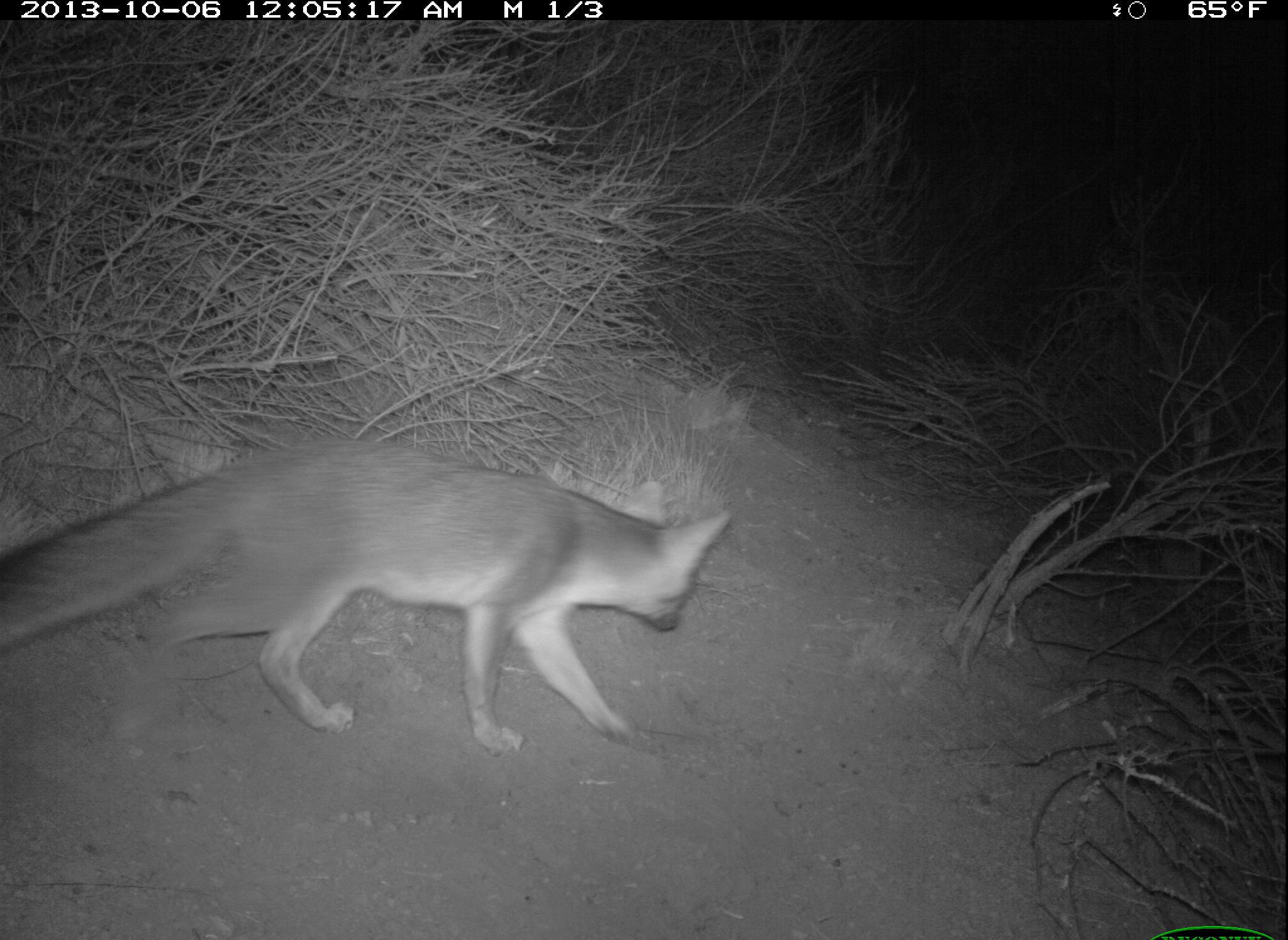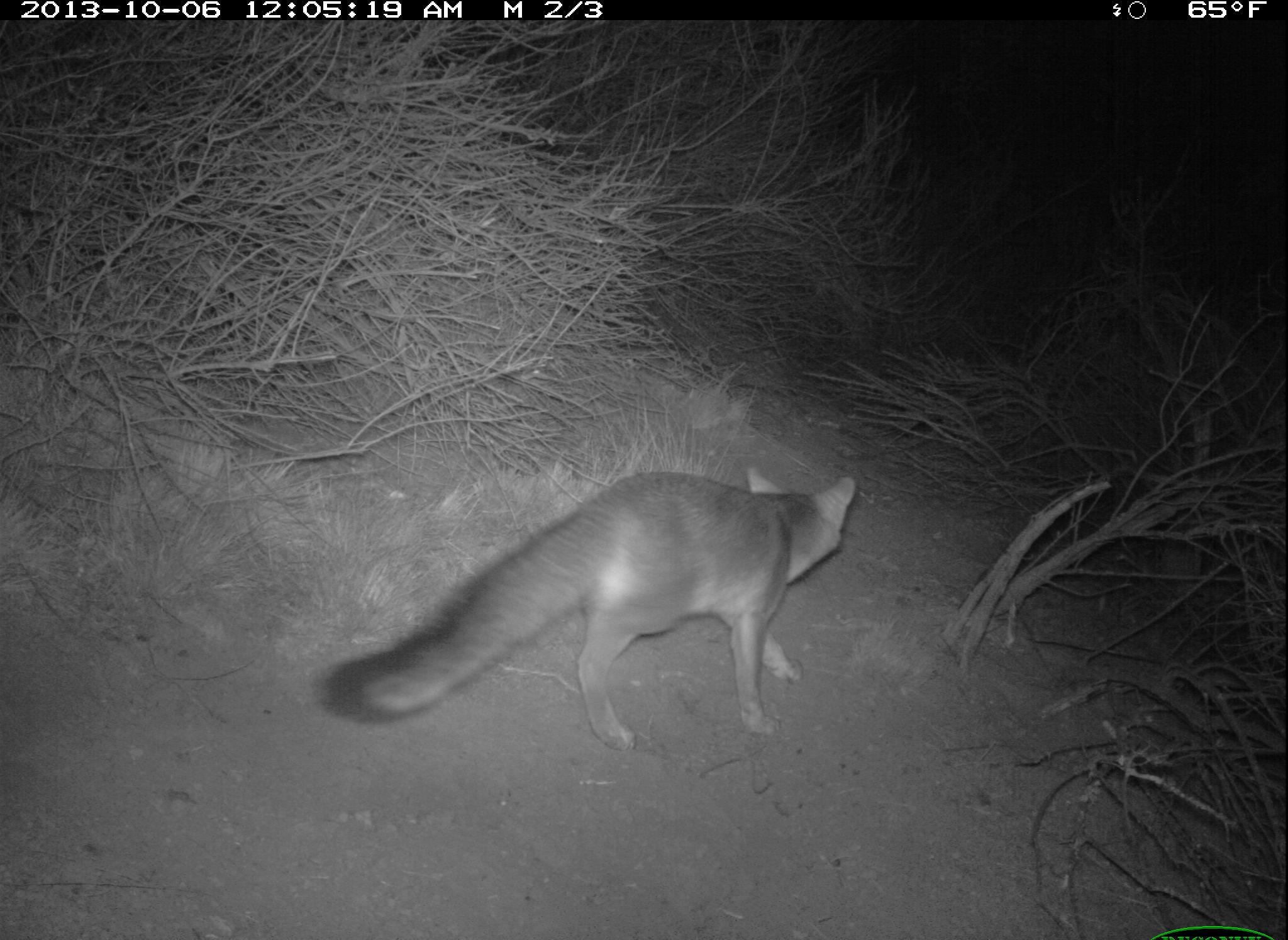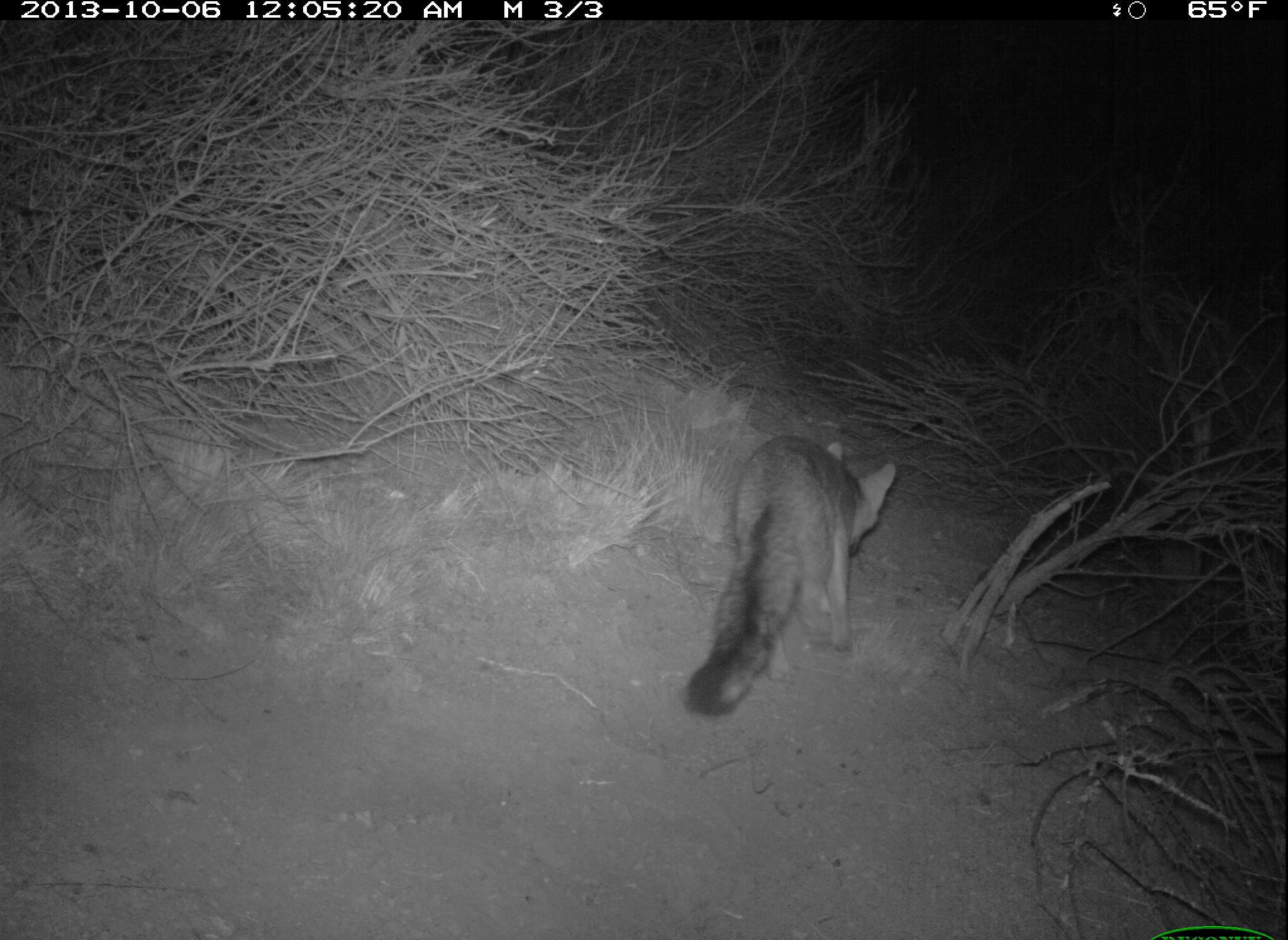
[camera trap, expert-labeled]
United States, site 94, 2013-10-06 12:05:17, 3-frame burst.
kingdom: Animalia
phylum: Chordata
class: Mammalia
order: Carnivora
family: Canidae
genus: Urocyon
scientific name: Urocyon cinereoargenteus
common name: gray fox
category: fox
Fox (gray fox) (Urocyon cinereoargenteus).